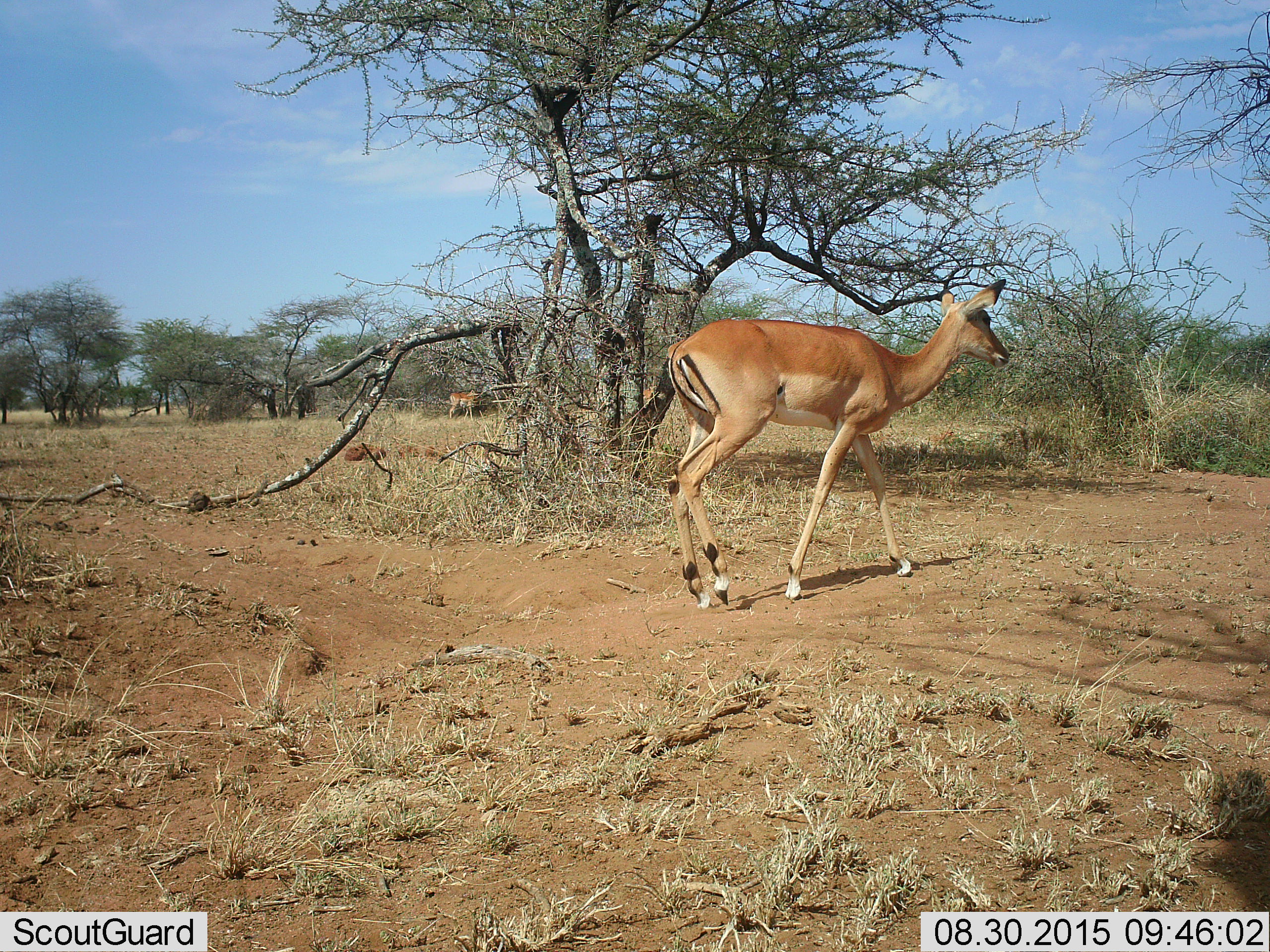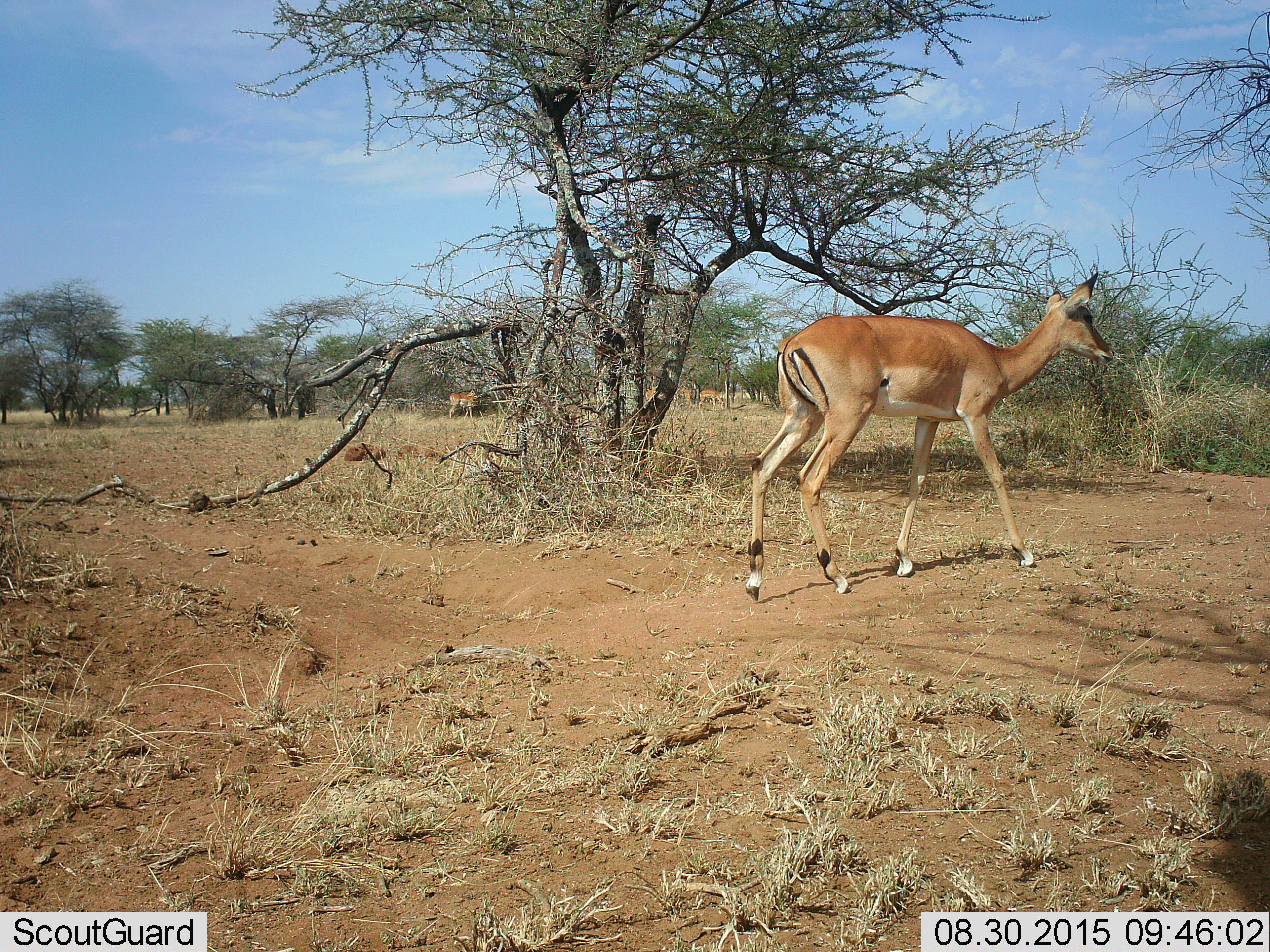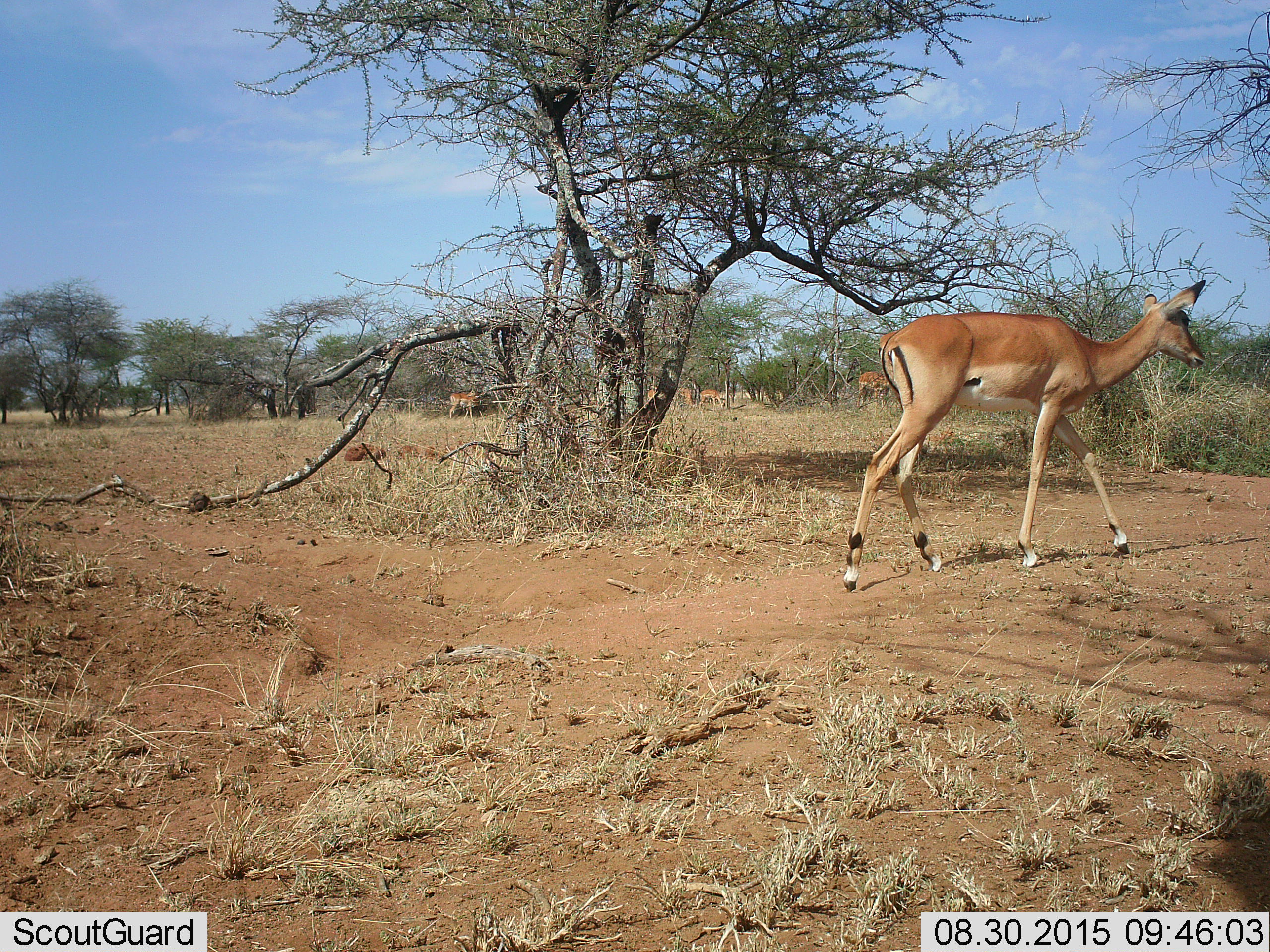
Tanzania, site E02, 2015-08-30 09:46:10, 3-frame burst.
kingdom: Animalia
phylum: Chordata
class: Mammalia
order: Artiodactyla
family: Bovidae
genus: Aepyceros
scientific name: Aepyceros melampus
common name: impala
Impala (Aepyceros melampus), count 6. Behavior (volunteer vote fractions): standing 83%, resting 8%, moving 100%, interacting 0%. Young present (vote fraction): 8%. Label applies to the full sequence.